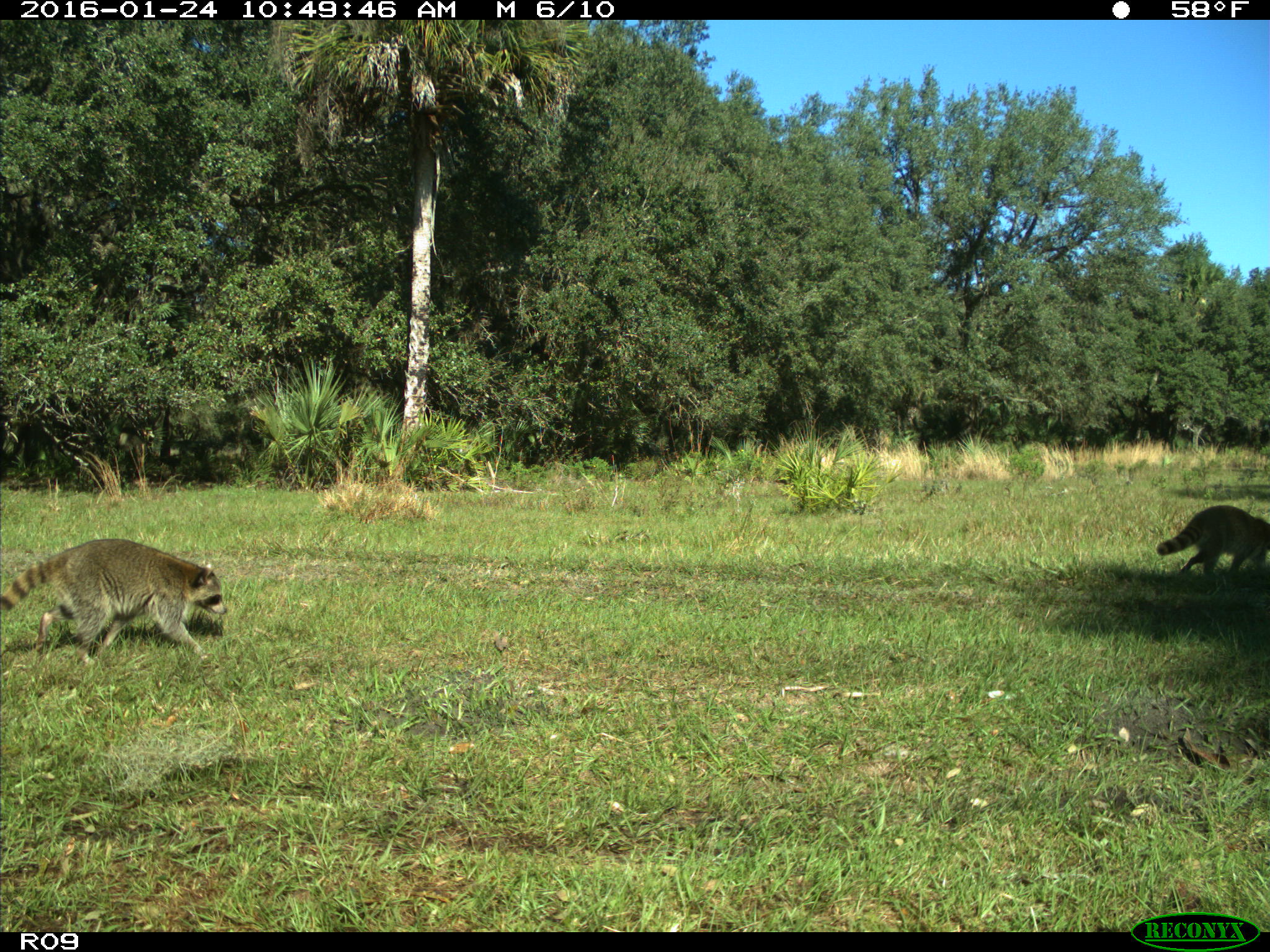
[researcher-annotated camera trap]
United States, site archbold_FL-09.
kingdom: Animalia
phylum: Chordata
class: Mammalia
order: Carnivora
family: Procyonidae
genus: Procyon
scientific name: Procyon lotor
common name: common raccoon